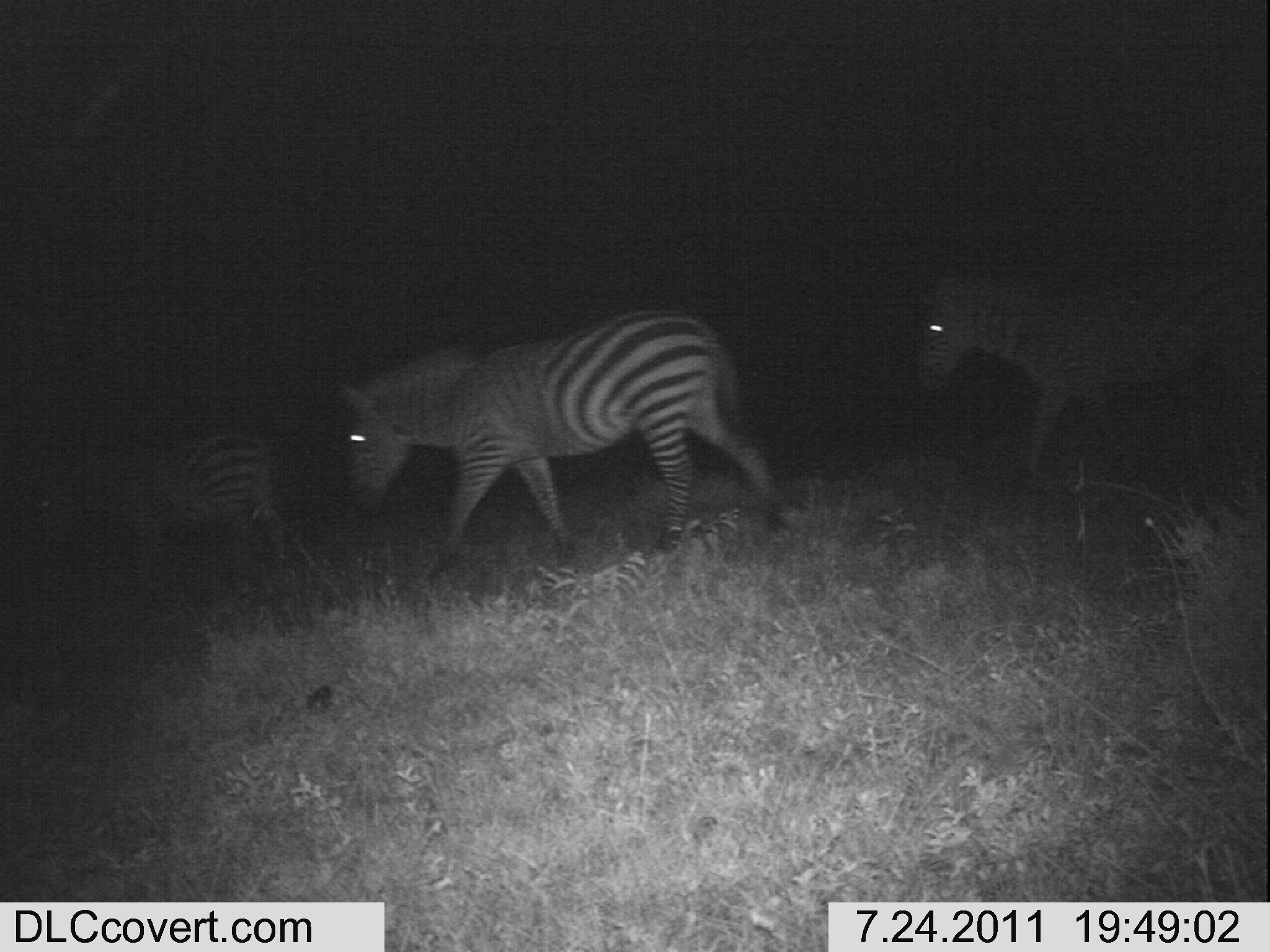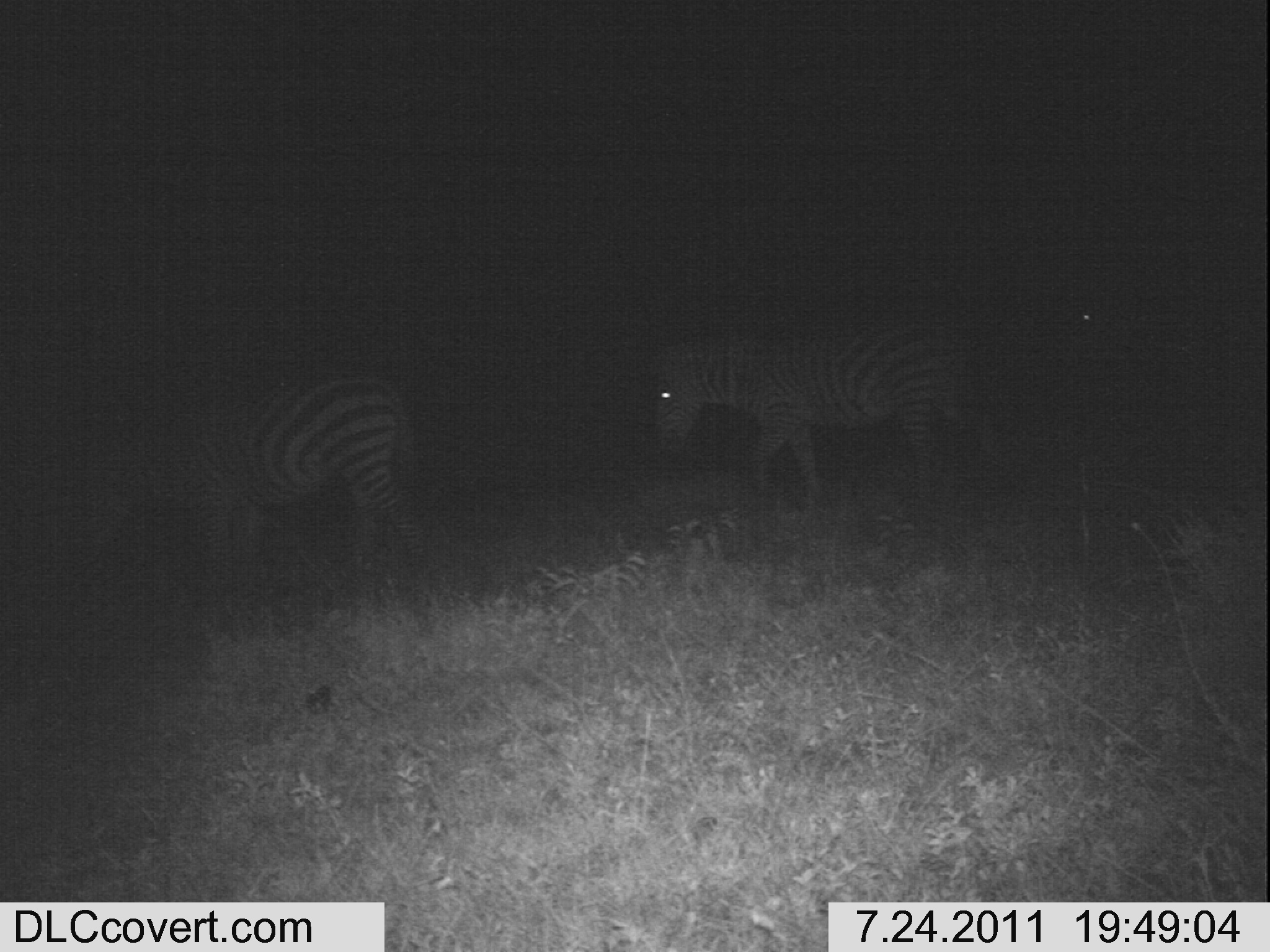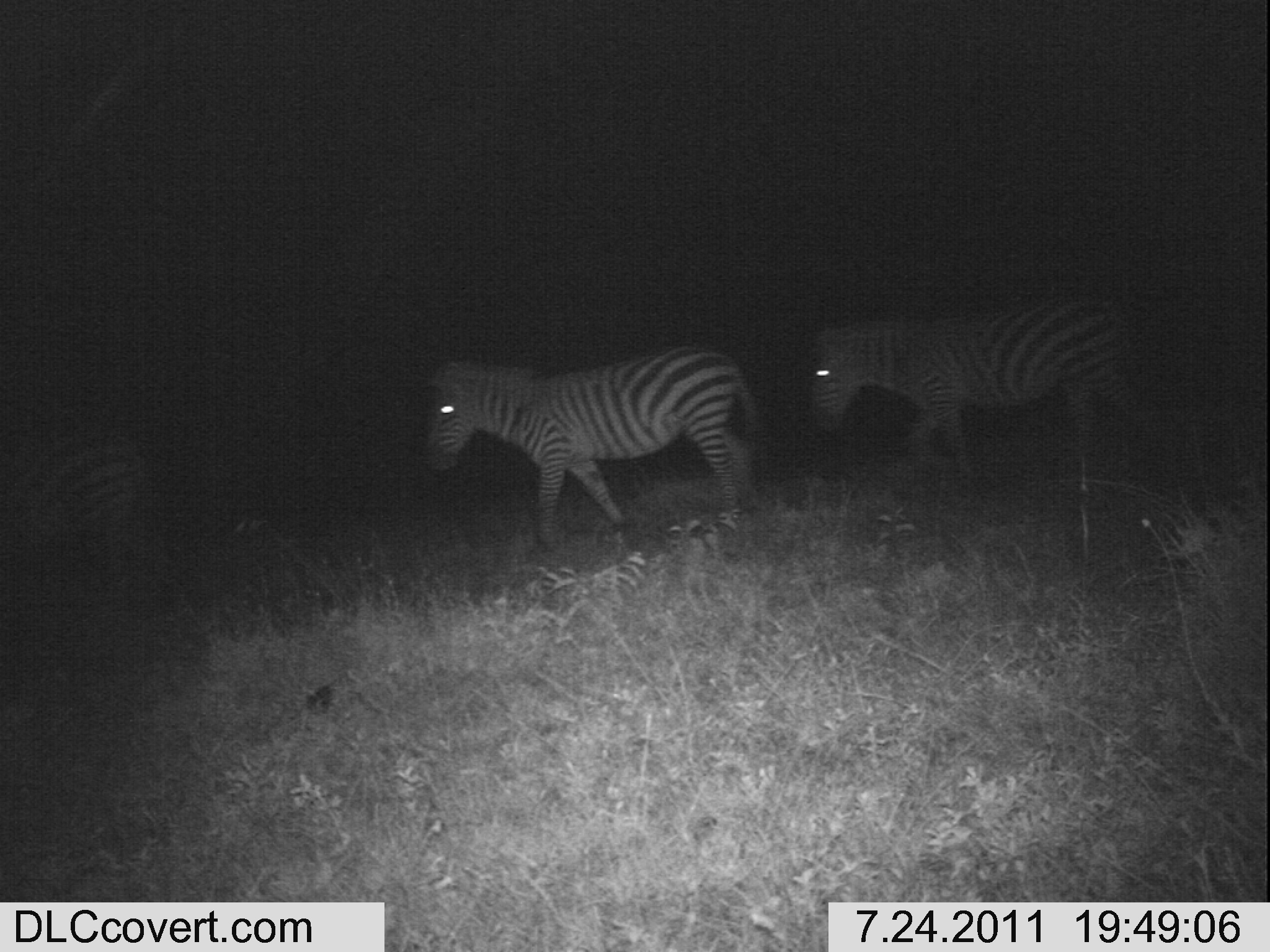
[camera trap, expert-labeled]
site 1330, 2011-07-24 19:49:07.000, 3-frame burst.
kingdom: Animalia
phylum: Chordata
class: Mammalia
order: Perissodactyla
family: Equidae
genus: Equus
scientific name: Equus quagga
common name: plains zebra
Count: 3.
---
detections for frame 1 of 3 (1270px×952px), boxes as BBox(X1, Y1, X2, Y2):
equus quagga: BBox(336, 310, 782, 564); BBox(904, 261, 1262, 470); BBox(10, 432, 288, 561)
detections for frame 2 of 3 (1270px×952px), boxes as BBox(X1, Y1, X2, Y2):
equus quagga: BBox(656, 330, 1008, 509); BBox(159, 372, 429, 577)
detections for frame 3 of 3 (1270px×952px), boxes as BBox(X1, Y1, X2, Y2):
equus quagga: BBox(419, 343, 756, 553); BBox(804, 299, 1145, 475); BBox(0, 433, 162, 591)